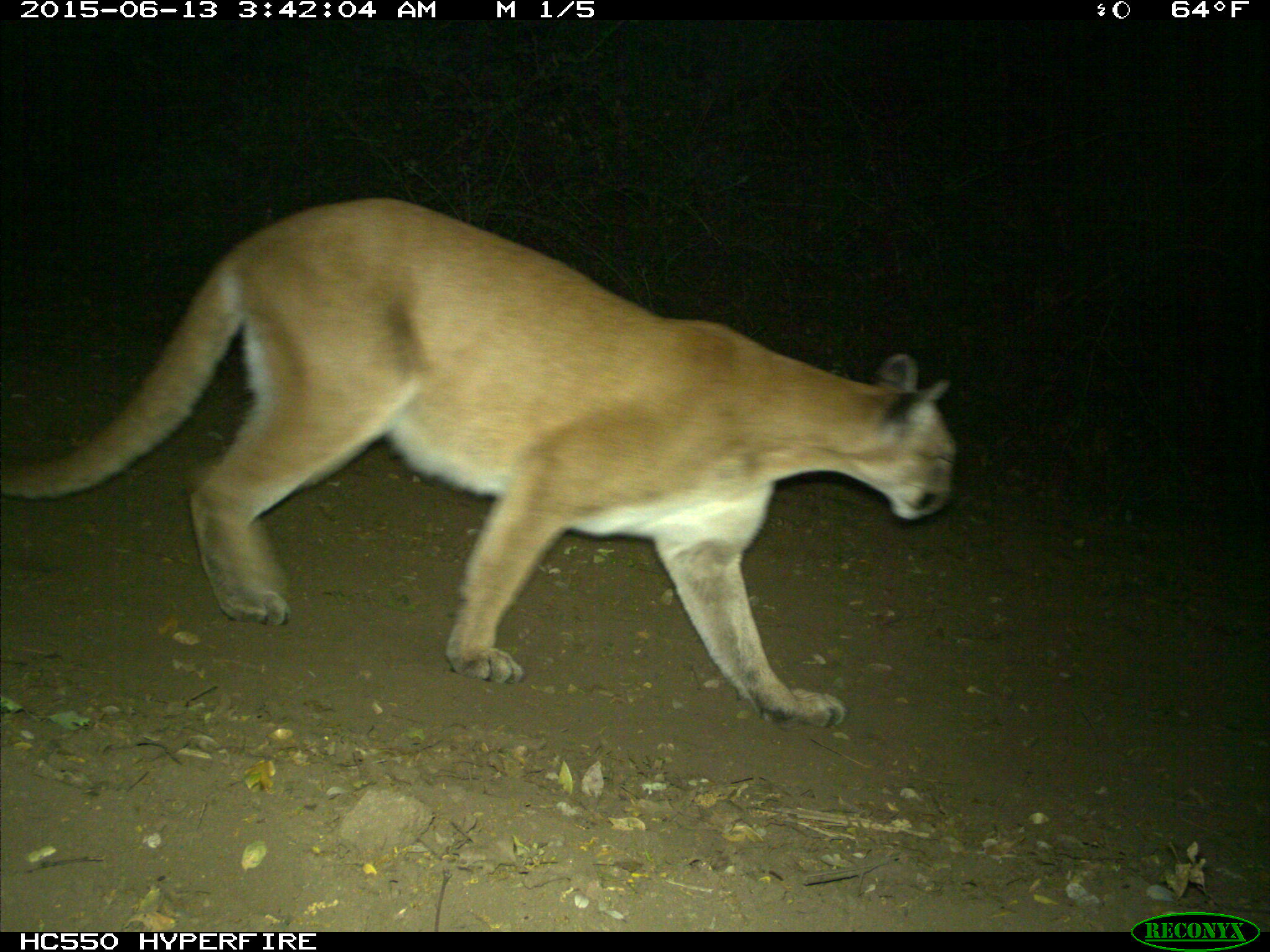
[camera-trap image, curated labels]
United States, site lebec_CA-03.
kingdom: Animalia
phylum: Chordata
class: Mammalia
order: Carnivora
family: Felidae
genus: Puma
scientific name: Puma concolor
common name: mountain lion